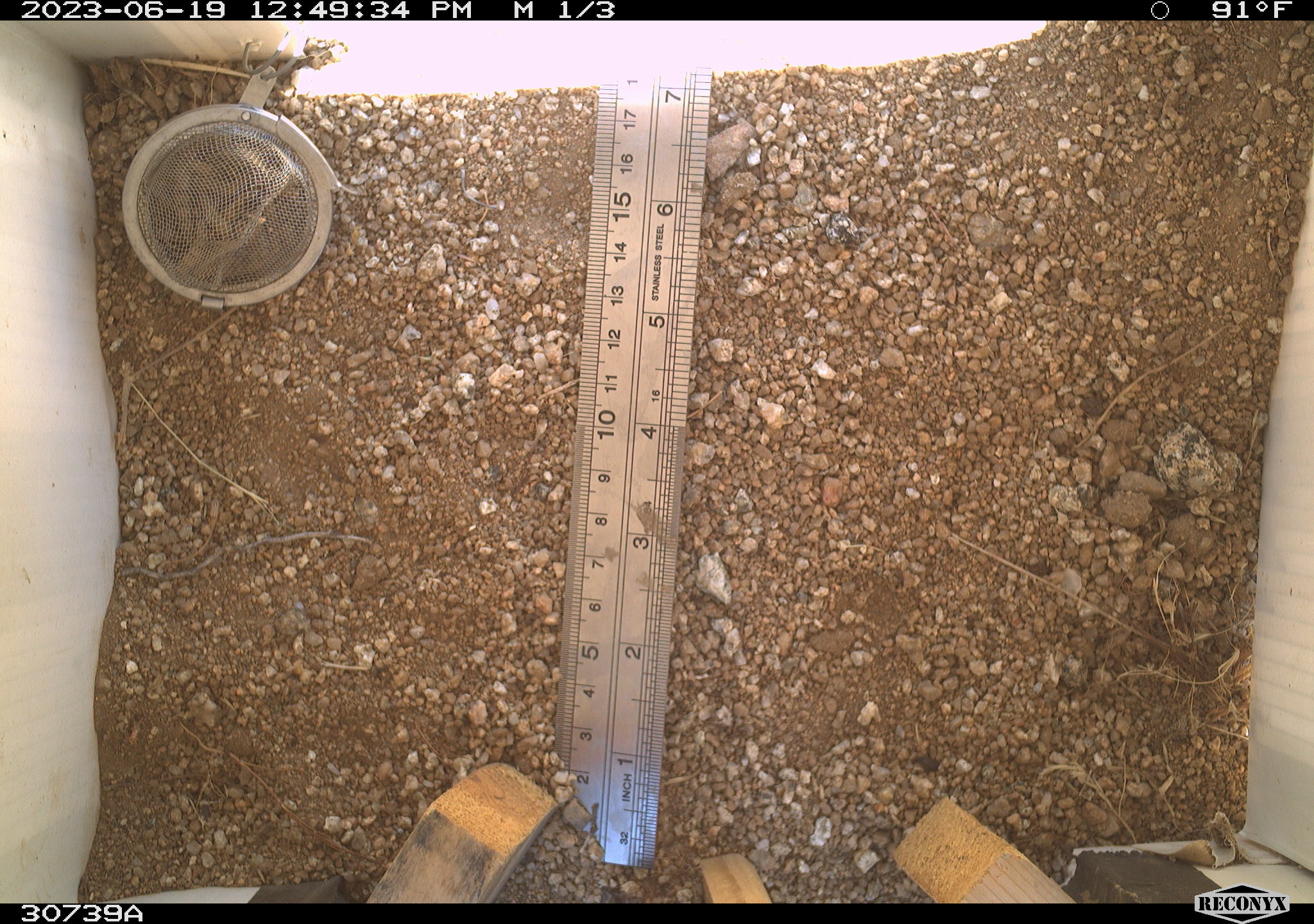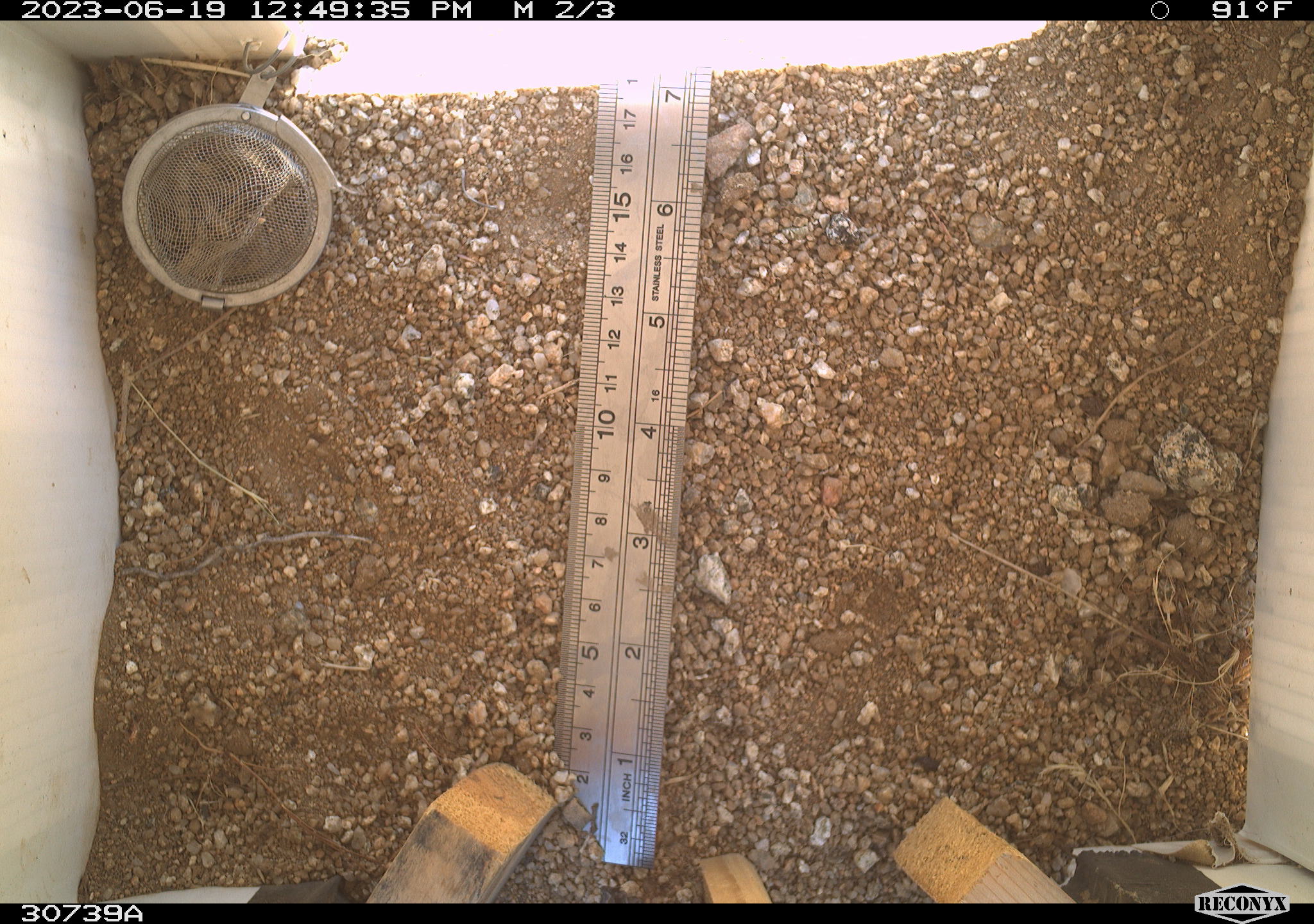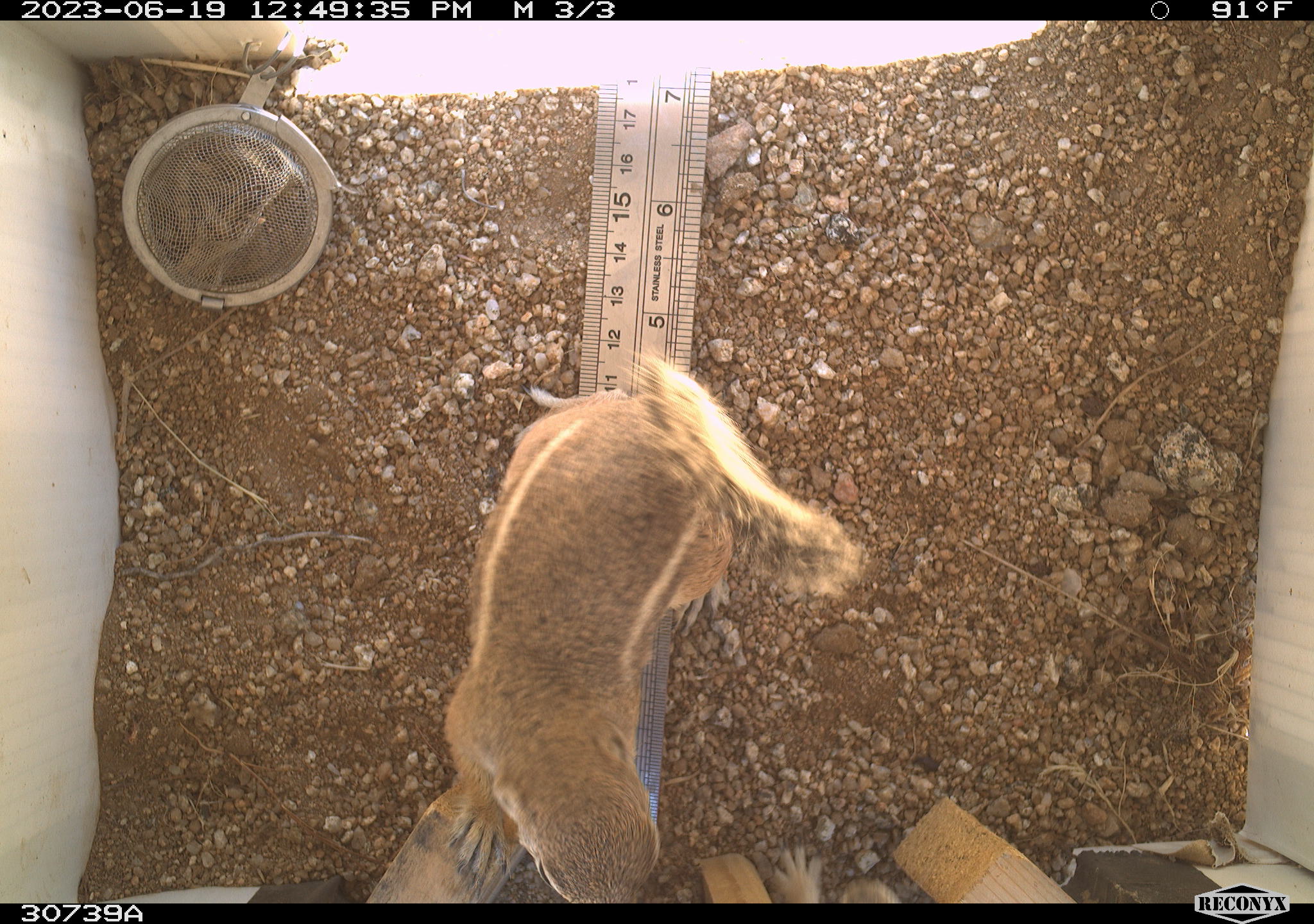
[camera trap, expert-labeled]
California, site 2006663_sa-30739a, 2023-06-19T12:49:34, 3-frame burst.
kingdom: Animalia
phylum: Chordata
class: Mammalia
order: Rodentia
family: Sciuridae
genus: Ammospermophilus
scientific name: Ammospermophilus leucurus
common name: white-tailed antelope squirrel